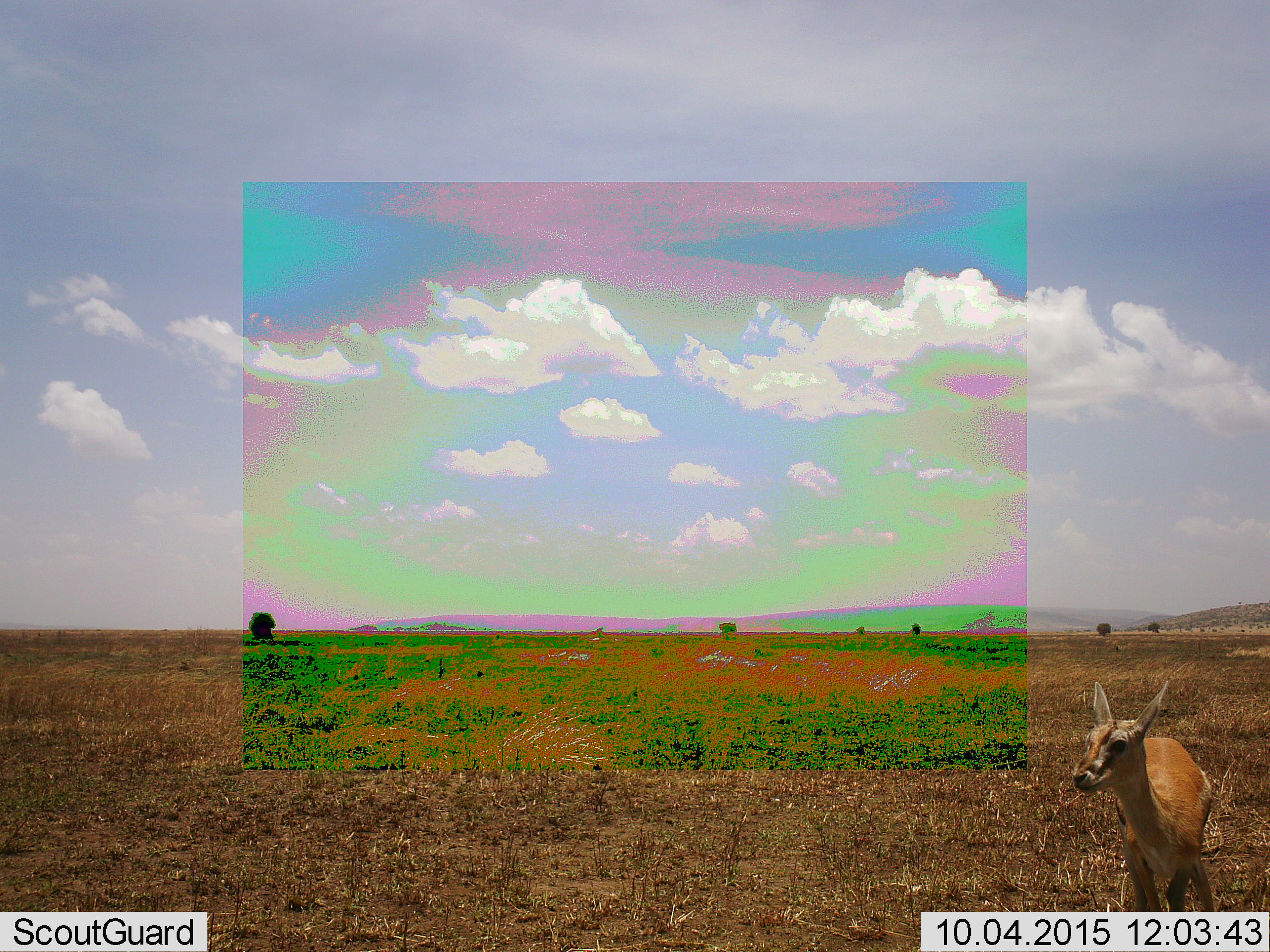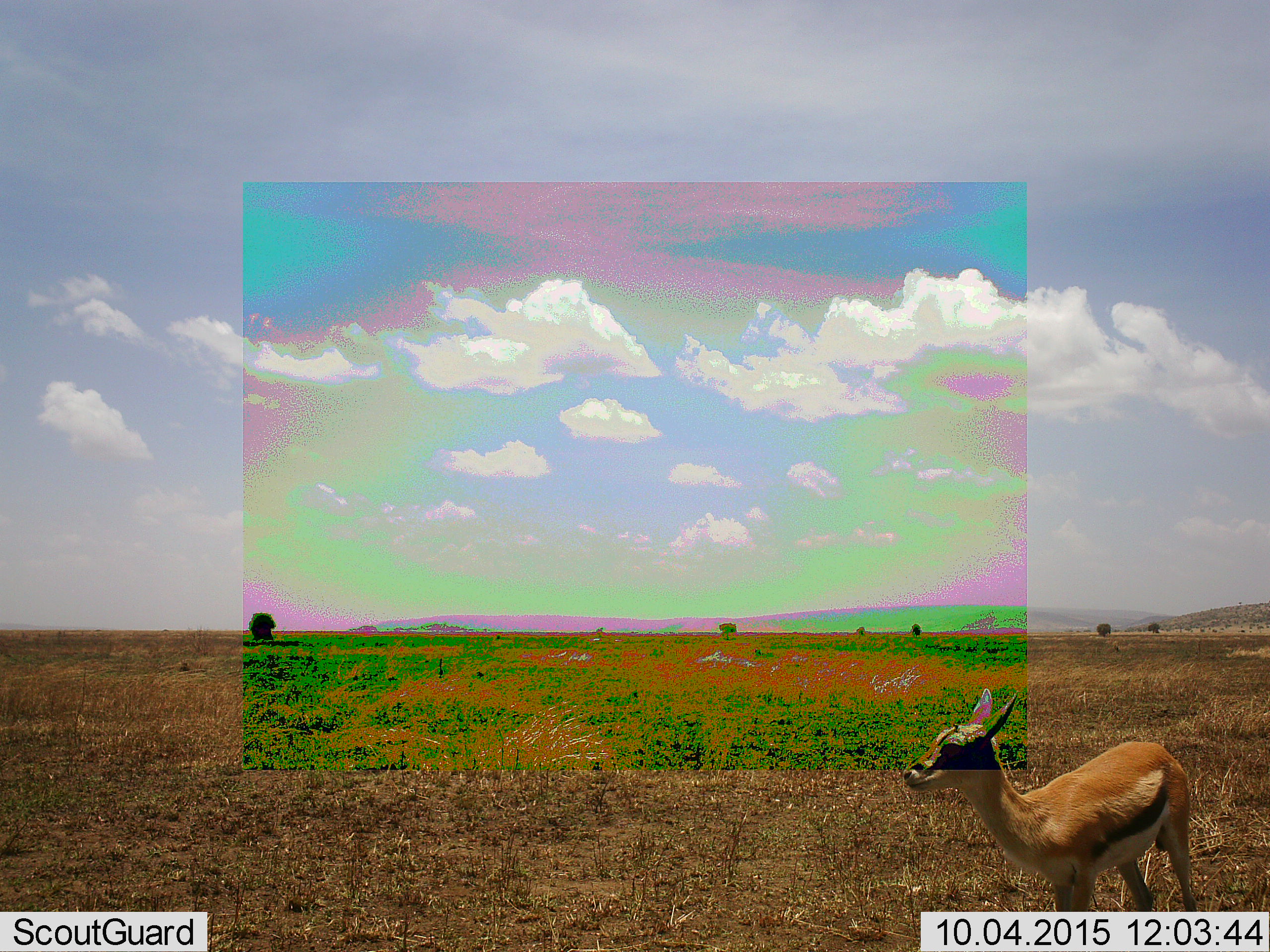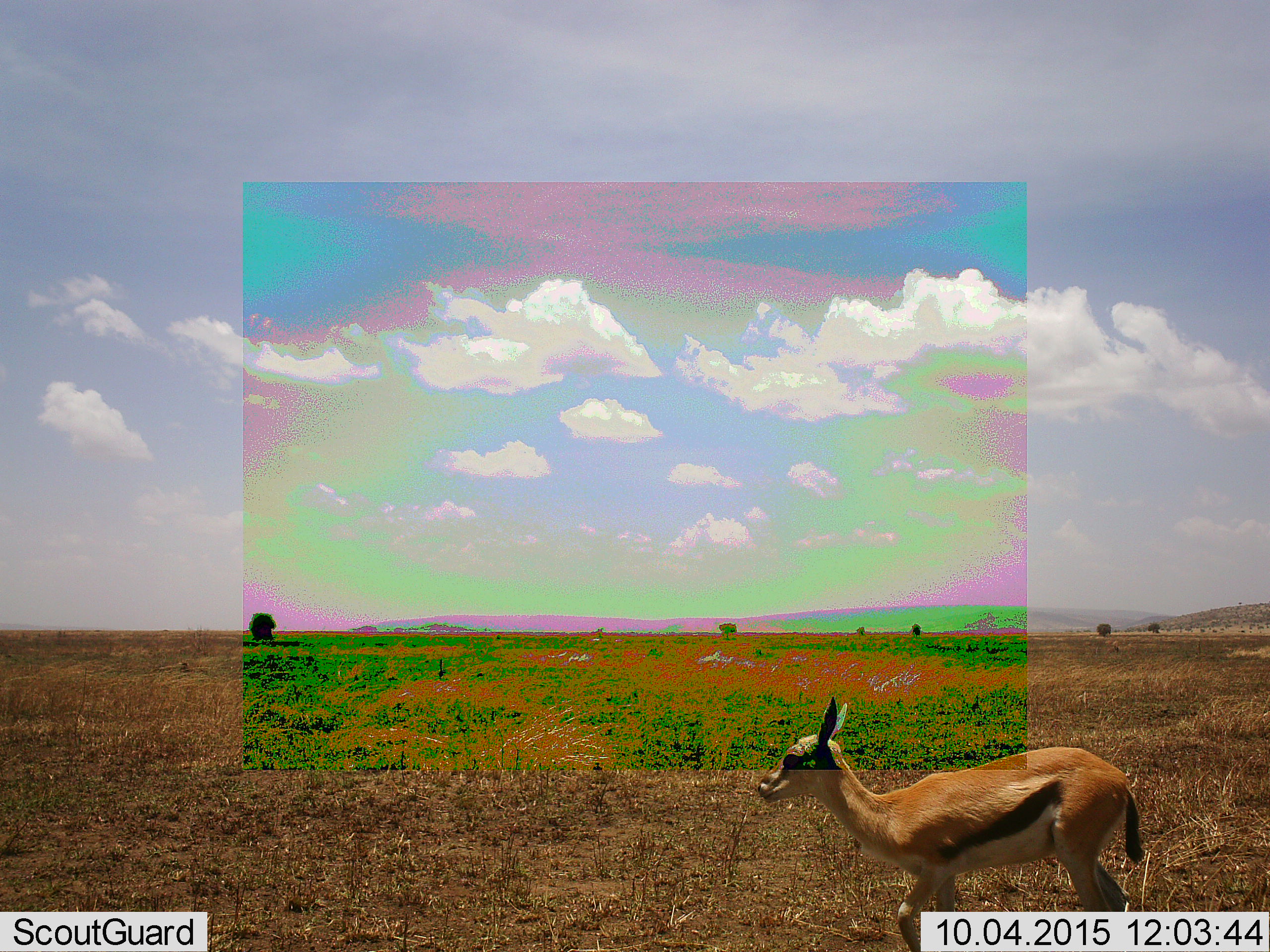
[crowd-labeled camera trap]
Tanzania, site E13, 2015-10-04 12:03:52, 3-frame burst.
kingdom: Animalia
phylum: Chordata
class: Mammalia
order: Artiodactyla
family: Bovidae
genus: Eudorcas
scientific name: Eudorcas thomsonii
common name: thomson's gazelle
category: gazellethomsons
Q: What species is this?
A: Gazellethomsons (thomson's gazelle) (Eudorcas thomsonii).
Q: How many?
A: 1.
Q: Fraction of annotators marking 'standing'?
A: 7%.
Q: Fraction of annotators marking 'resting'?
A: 0%.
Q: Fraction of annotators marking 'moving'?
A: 93%.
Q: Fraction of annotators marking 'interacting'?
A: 0%.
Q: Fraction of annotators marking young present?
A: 40%.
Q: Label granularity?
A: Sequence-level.